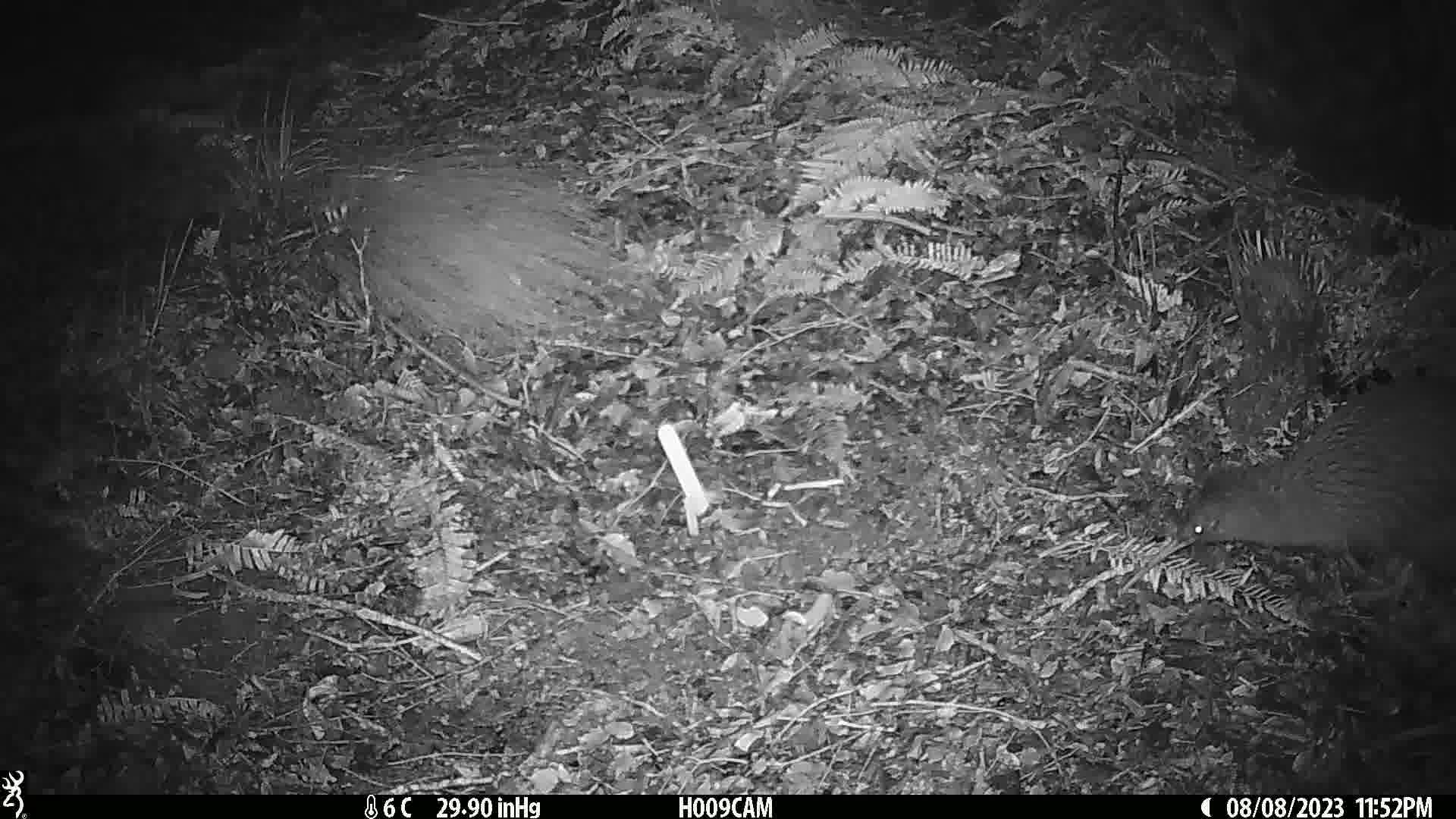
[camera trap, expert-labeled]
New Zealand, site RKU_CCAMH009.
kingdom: Animalia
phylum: Chordata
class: Aves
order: Apterygiformes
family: Apterygidae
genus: Apteryx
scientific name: Apteryx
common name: kiwi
Kiwi (Apteryx).